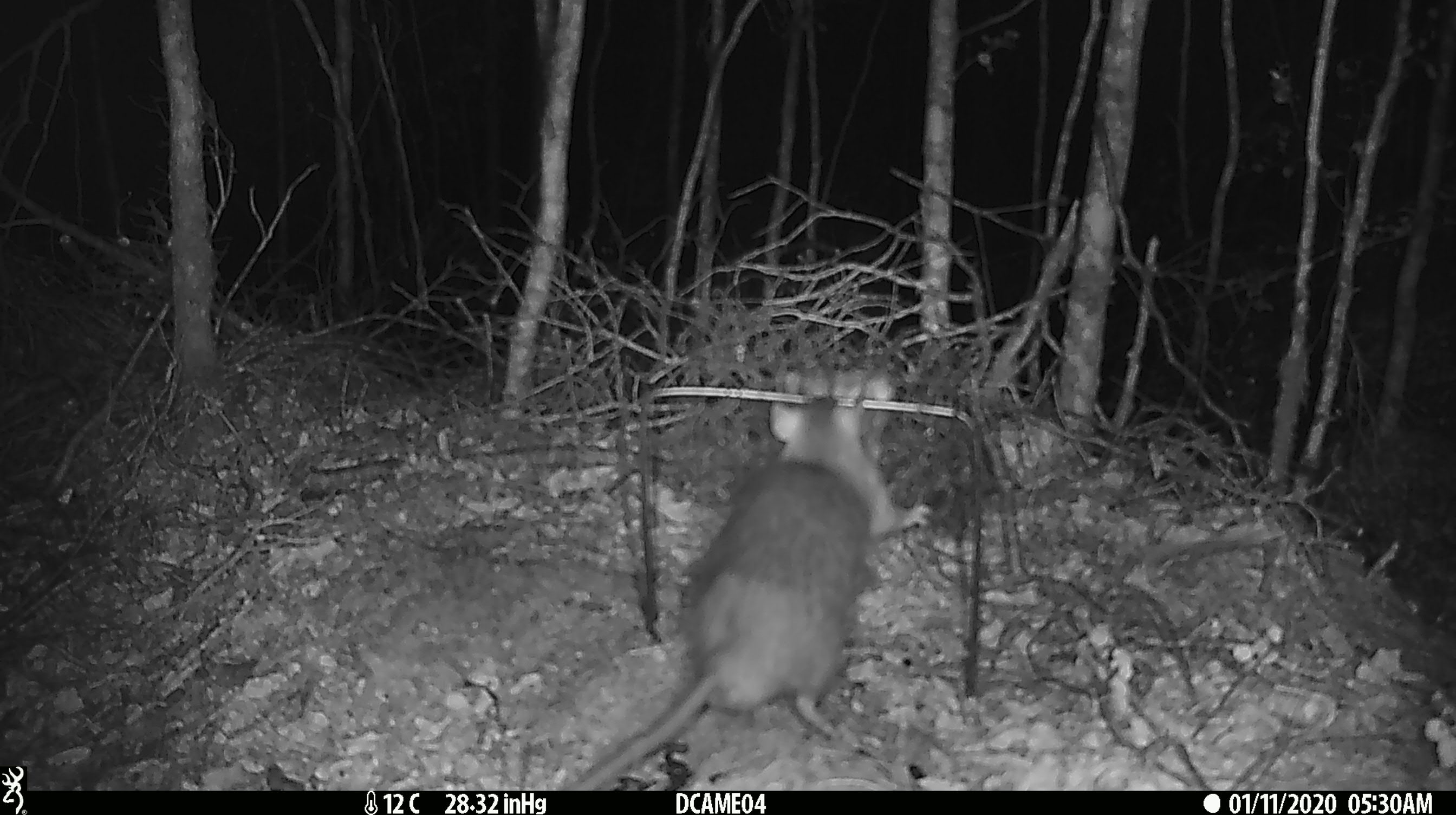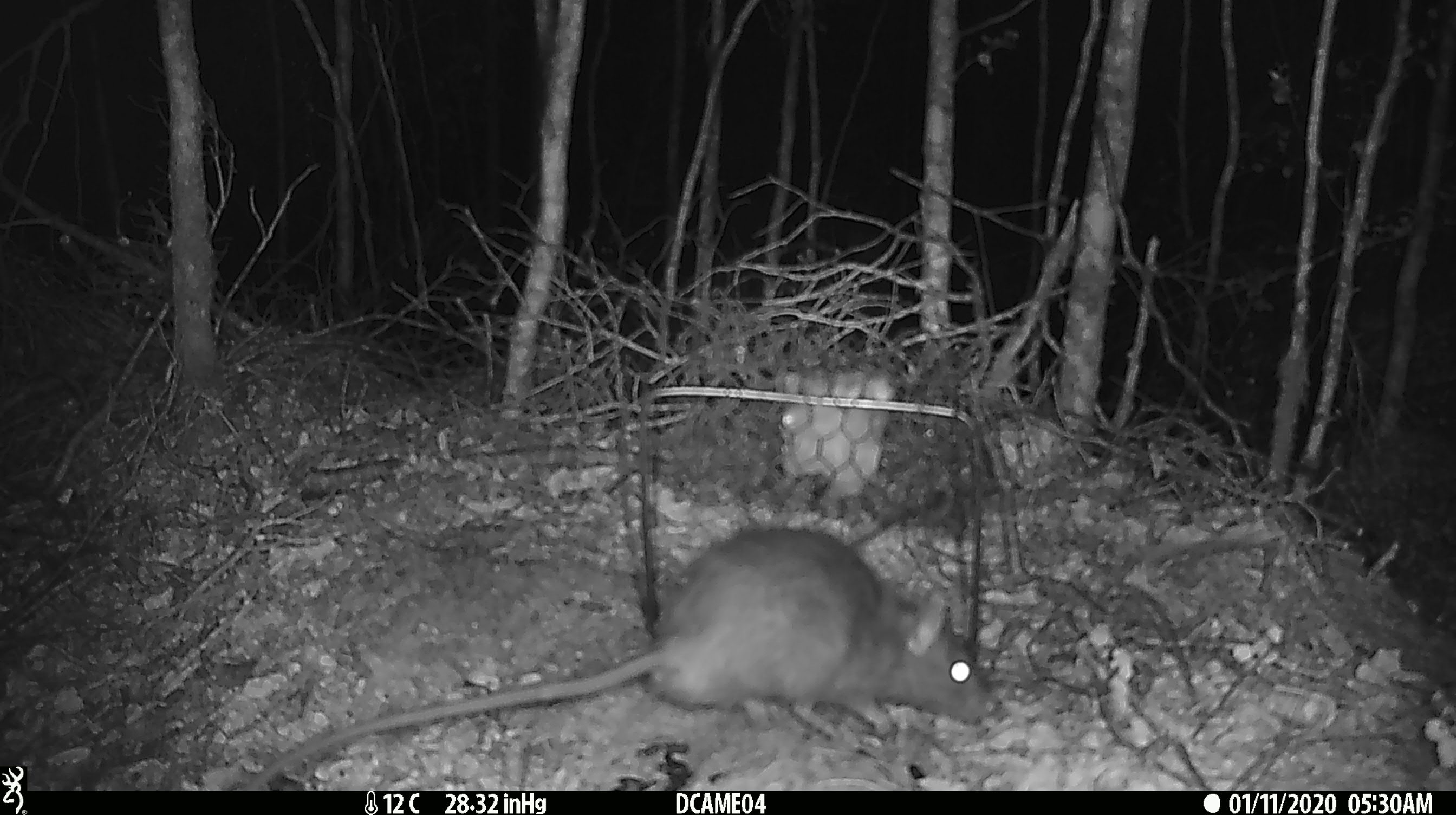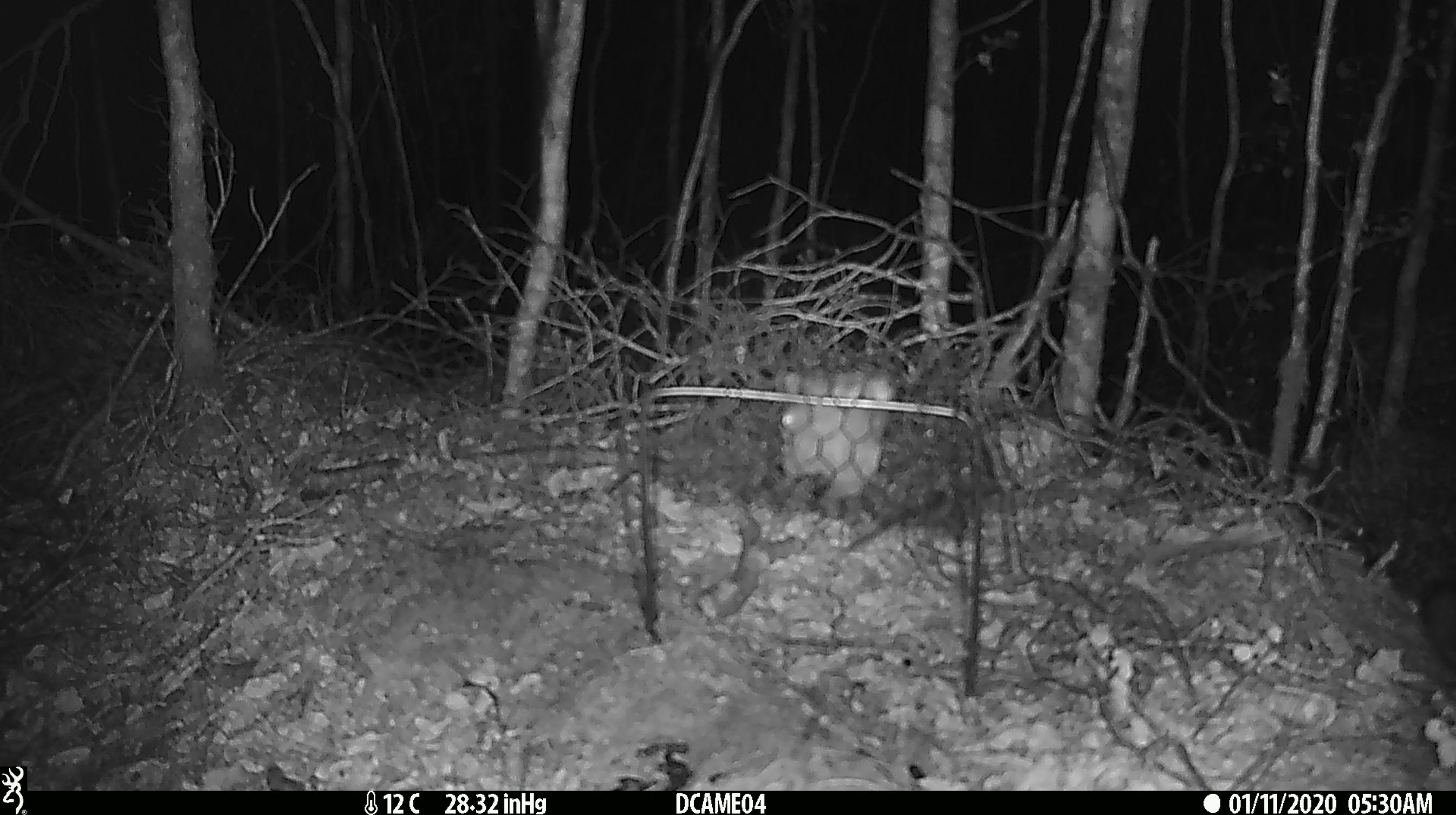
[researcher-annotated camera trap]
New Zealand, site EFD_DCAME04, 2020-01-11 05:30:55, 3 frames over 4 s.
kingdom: Animalia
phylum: Chordata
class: Mammalia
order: Rodentia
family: Muridae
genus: Rattus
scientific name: Rattus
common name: rat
Rat (Rattus).